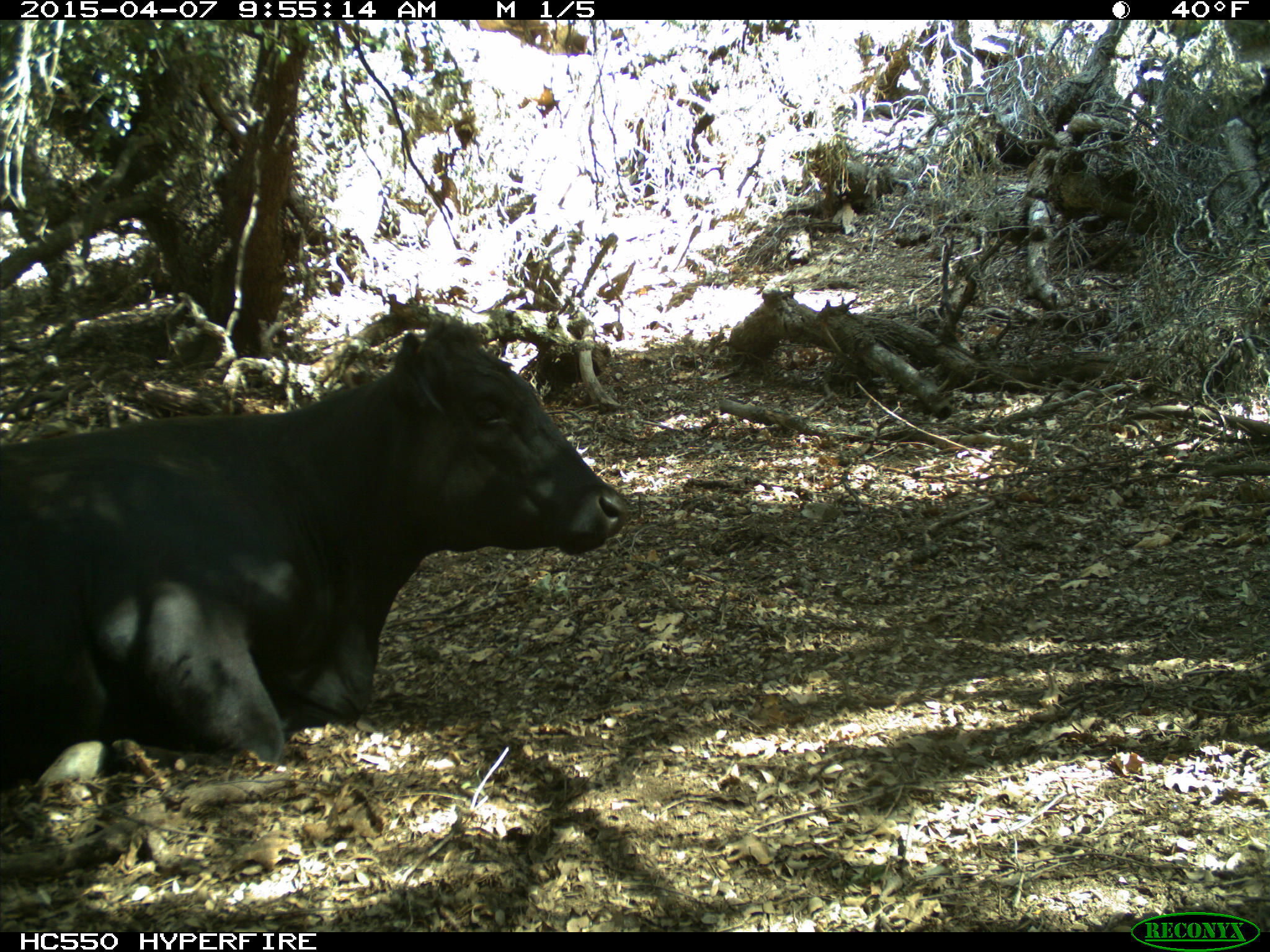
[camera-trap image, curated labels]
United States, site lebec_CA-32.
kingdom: Animalia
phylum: Chordata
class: Mammalia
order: Artiodactyla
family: Bovidae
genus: Bos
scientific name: Bos taurus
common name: domestic cow